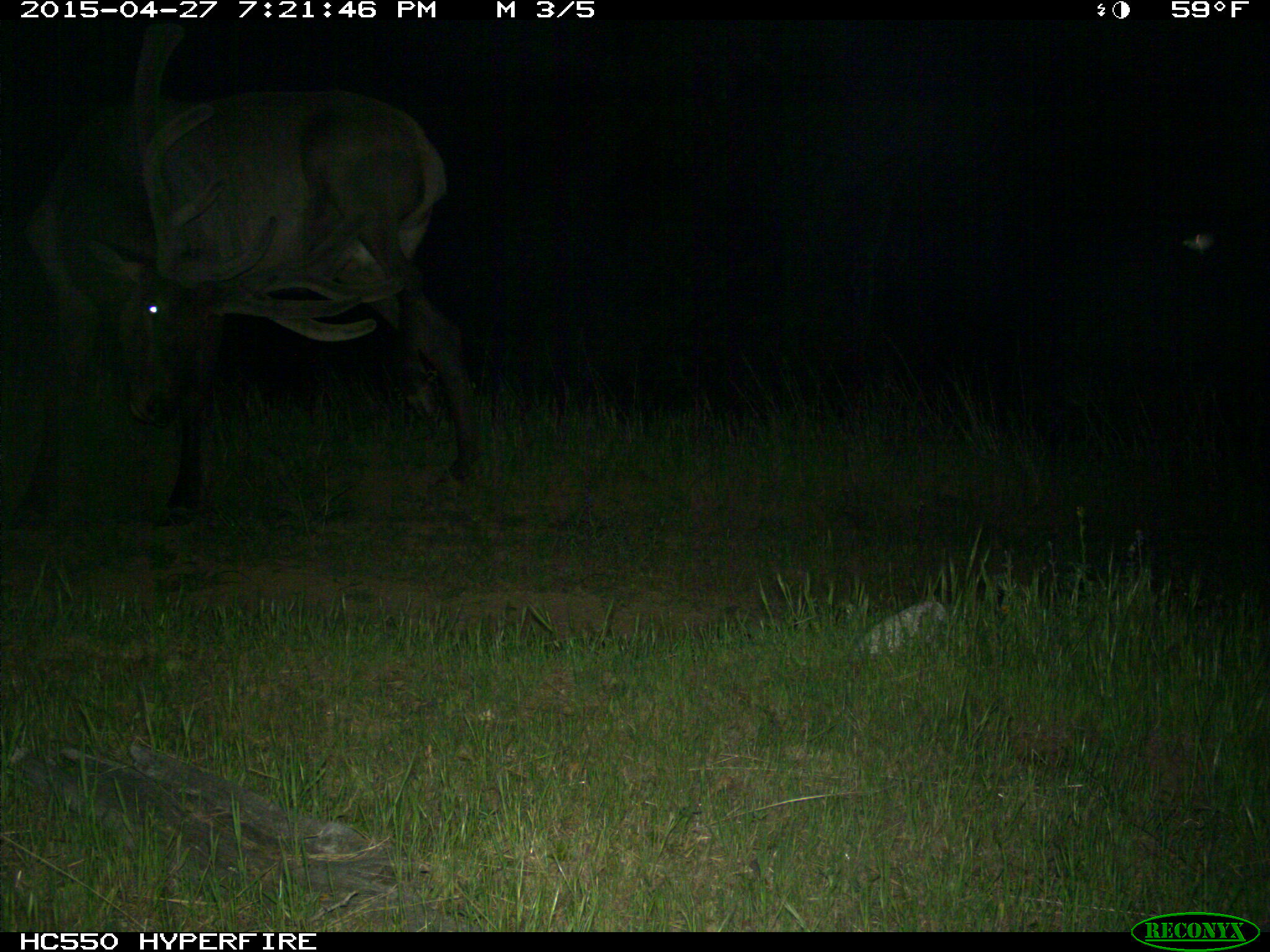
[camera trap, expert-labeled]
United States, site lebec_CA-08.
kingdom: Animalia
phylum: Chordata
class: Mammalia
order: Artiodactyla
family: Cervidae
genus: Cervus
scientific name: Cervus canadensis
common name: elk